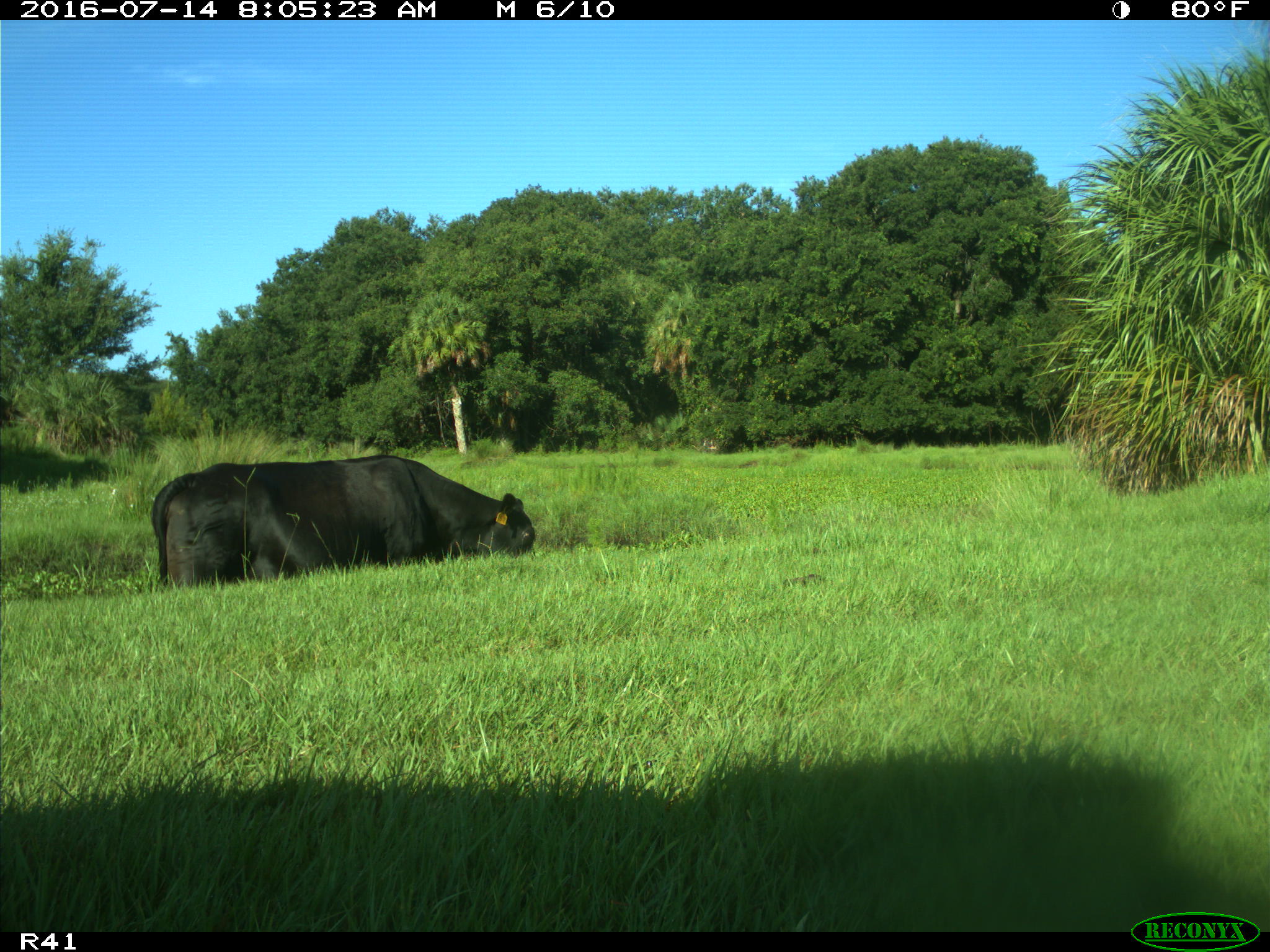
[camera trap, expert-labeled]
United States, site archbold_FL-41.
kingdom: Animalia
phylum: Chordata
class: Mammalia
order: Artiodactyla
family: Bovidae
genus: Bos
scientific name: Bos taurus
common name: domestic cow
Bos taurus (domestic cow).